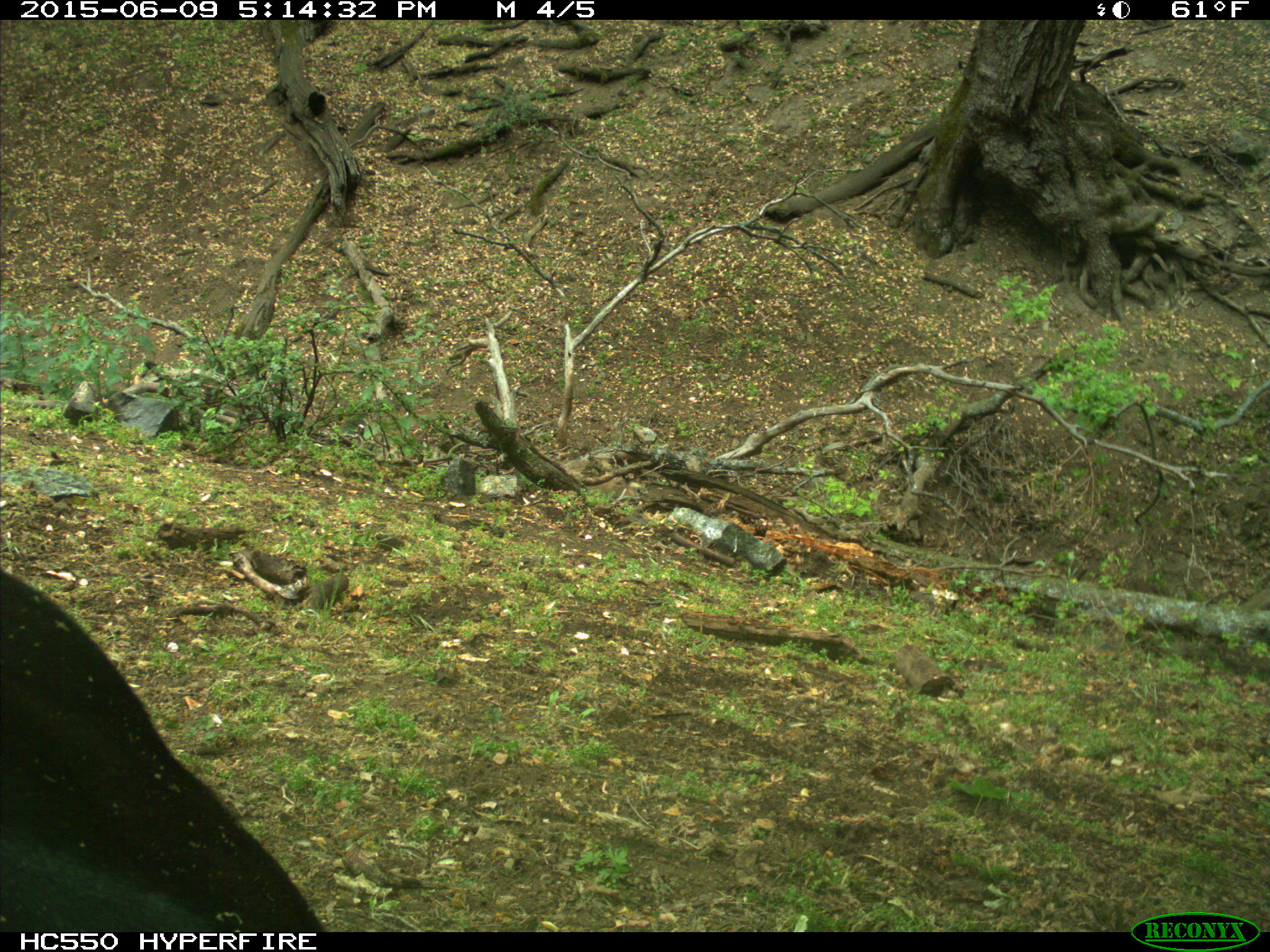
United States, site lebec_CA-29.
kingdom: Animalia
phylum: Chordata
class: Mammalia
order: Artiodactyla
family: Bovidae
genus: Bos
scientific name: Bos taurus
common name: domestic cow